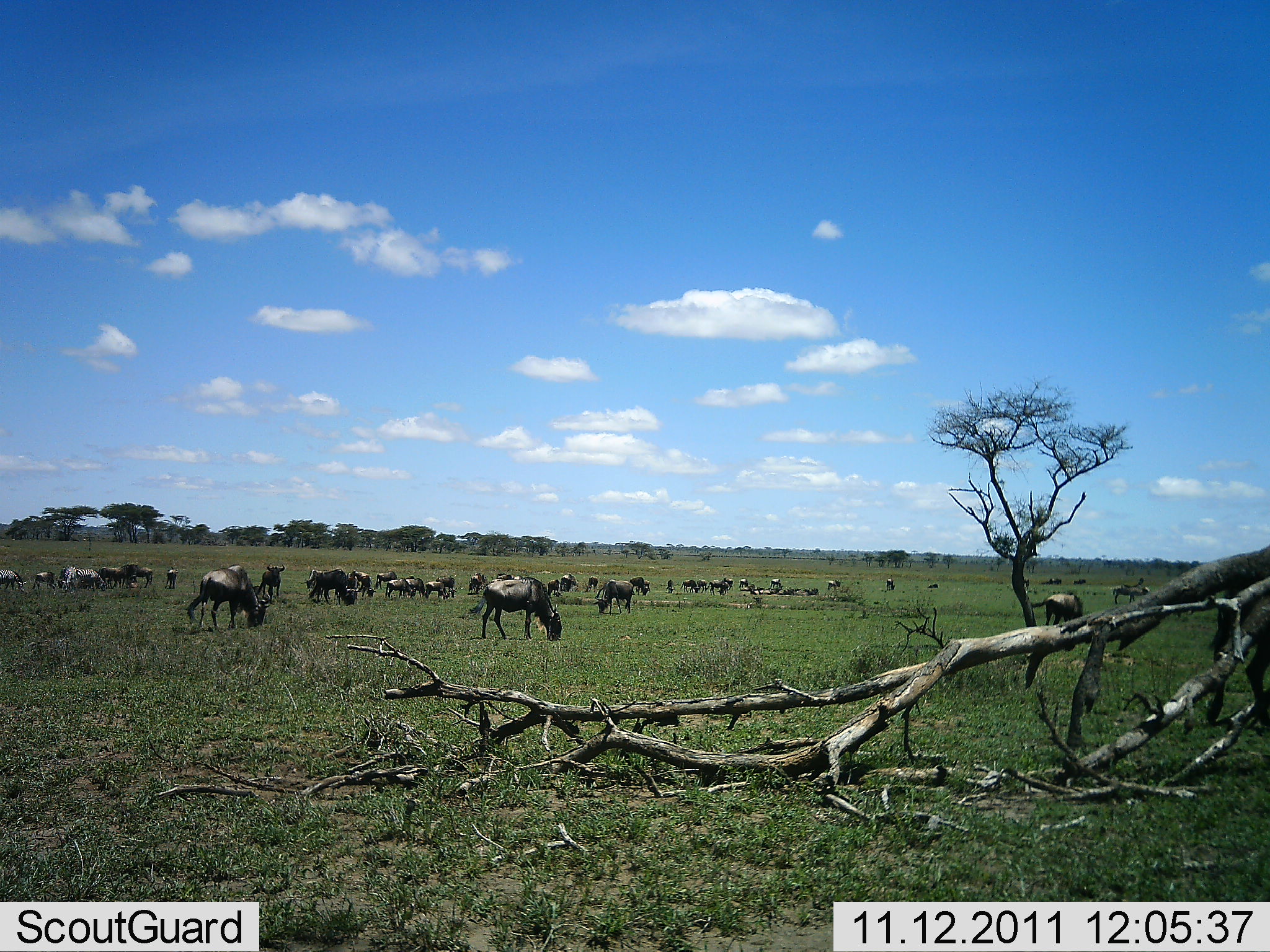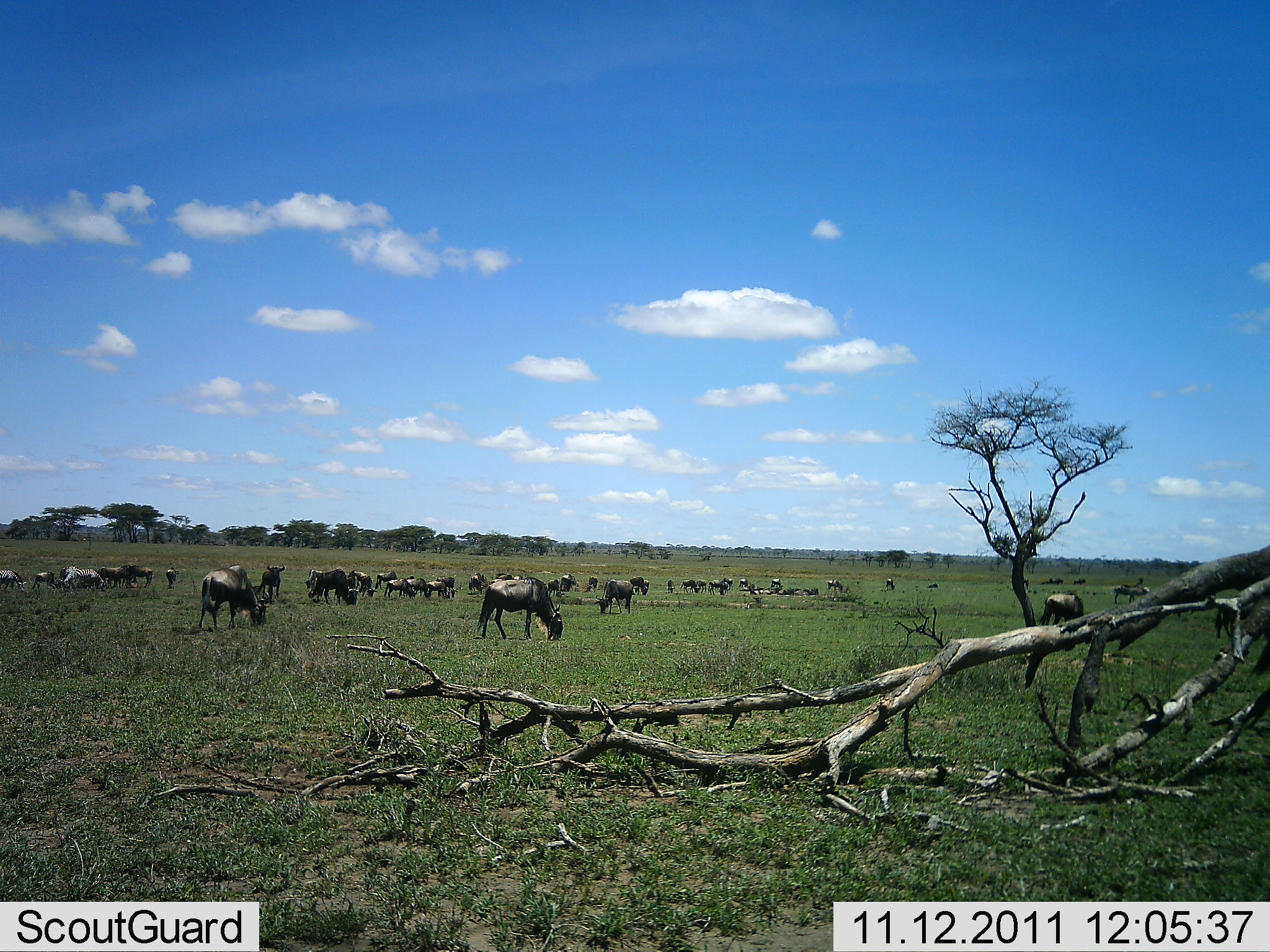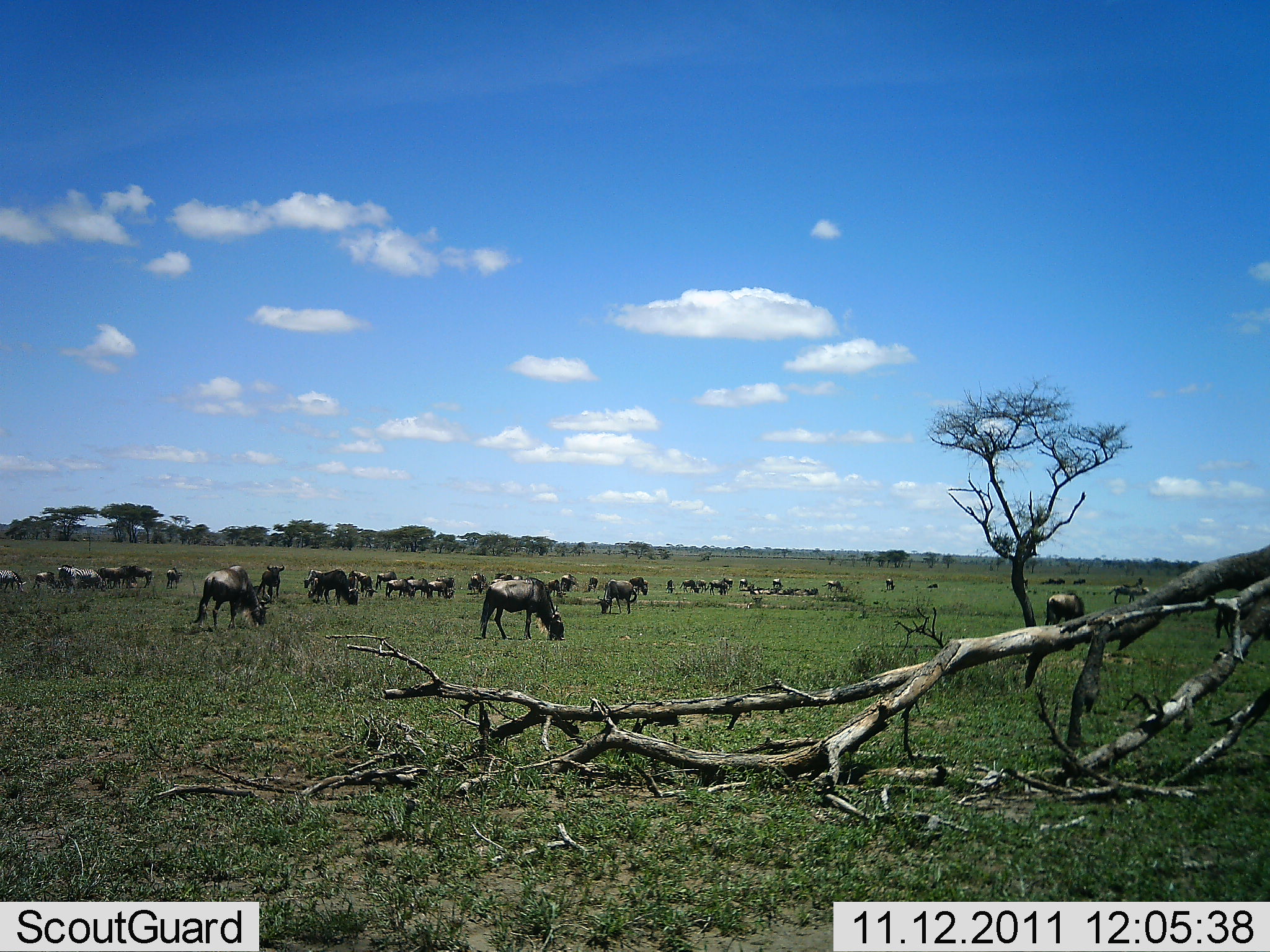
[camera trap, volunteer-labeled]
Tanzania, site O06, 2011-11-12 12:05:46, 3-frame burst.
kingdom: Animalia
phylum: Chordata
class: Mammalia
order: Artiodactyla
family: Bovidae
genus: Connochaetes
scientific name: Connochaetes taurinus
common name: blue wildebeest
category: wildebeest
Wildebeest (blue wildebeest) (Connochaetes taurinus), count 11-50. Behavior (volunteer vote fractions): standing 43%, resting 0%, moving 7%, interacting 0%. Young present (vote fraction): 0%. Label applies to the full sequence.